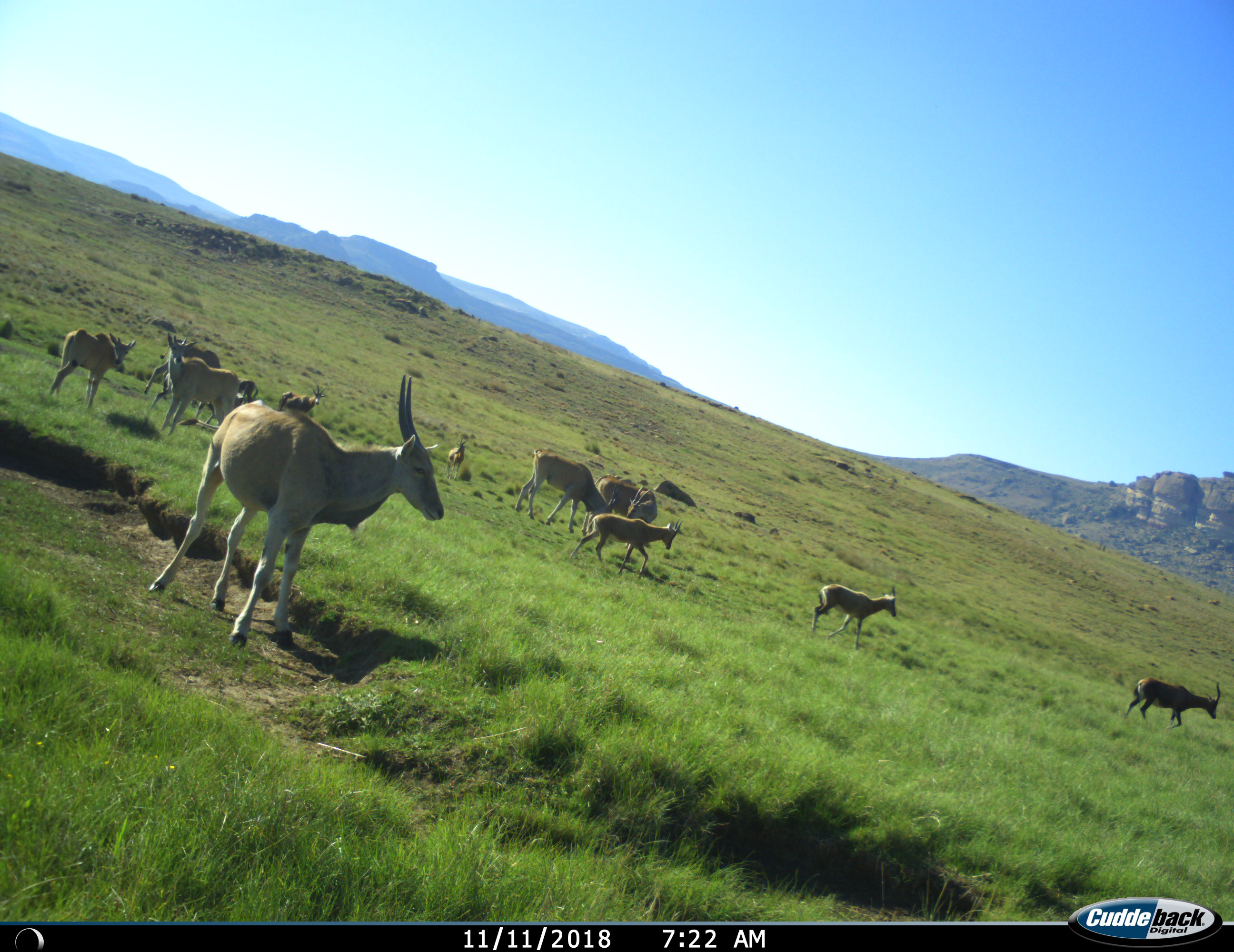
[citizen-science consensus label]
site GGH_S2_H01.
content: unidentified animal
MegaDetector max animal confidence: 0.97